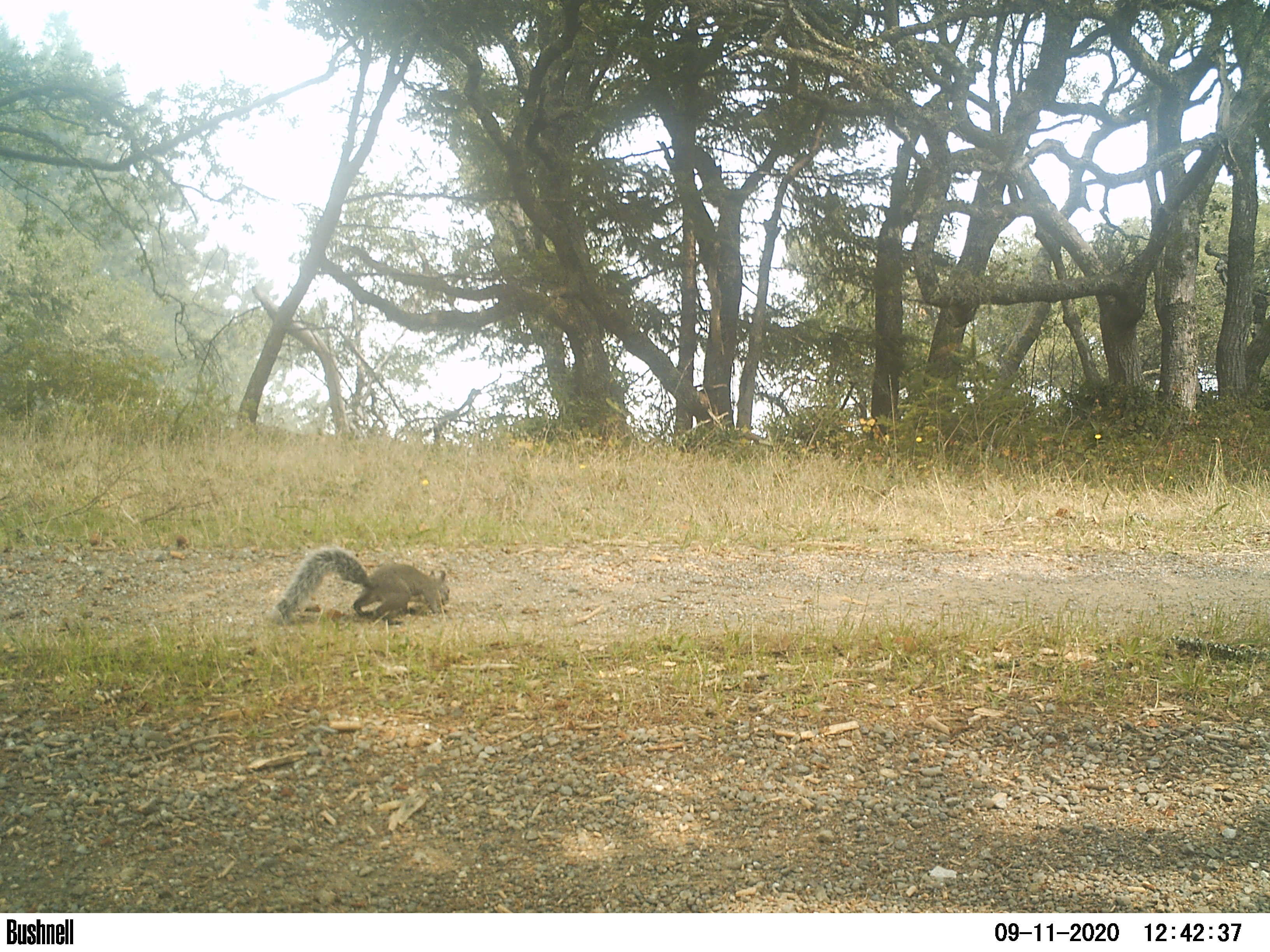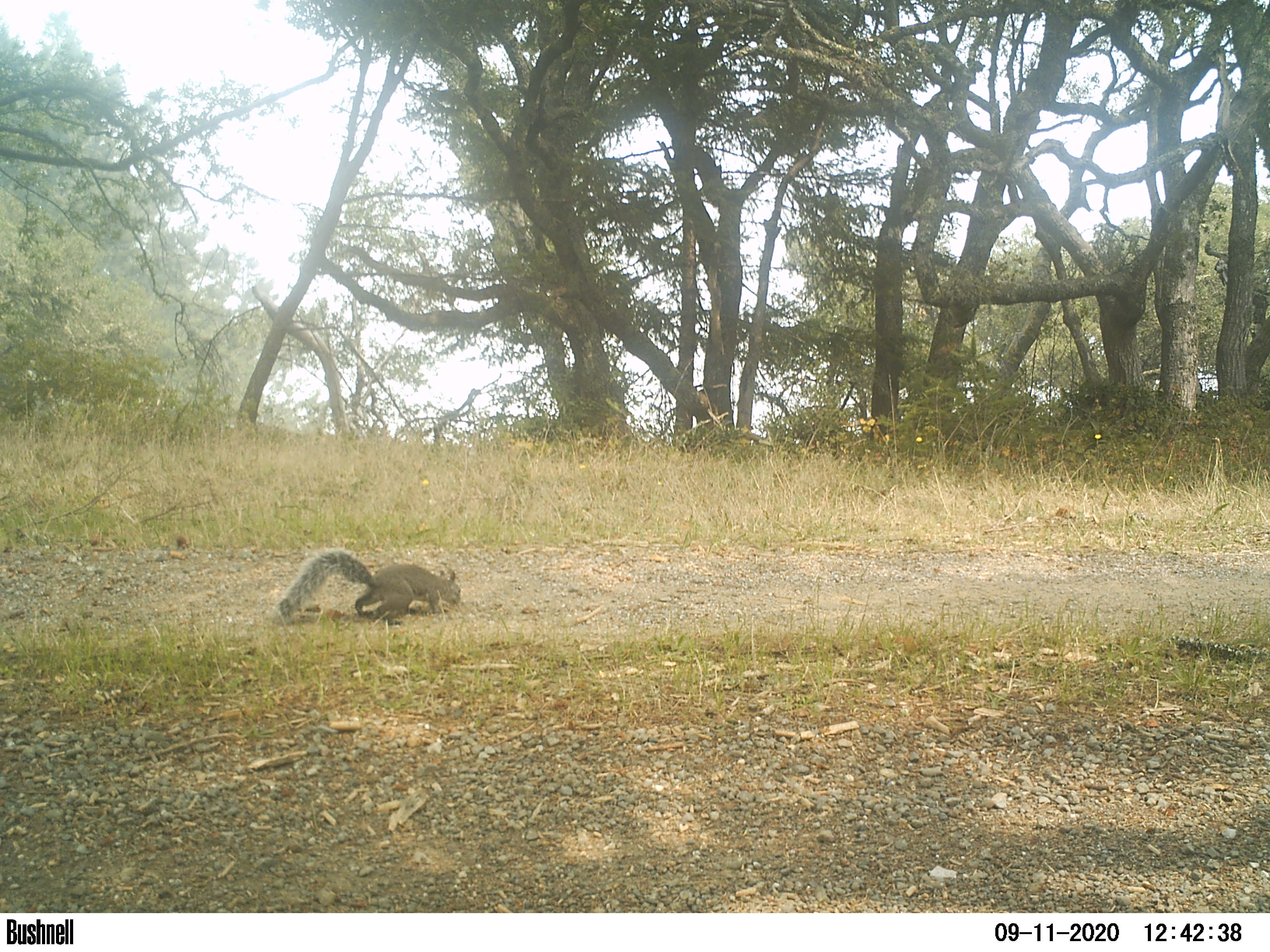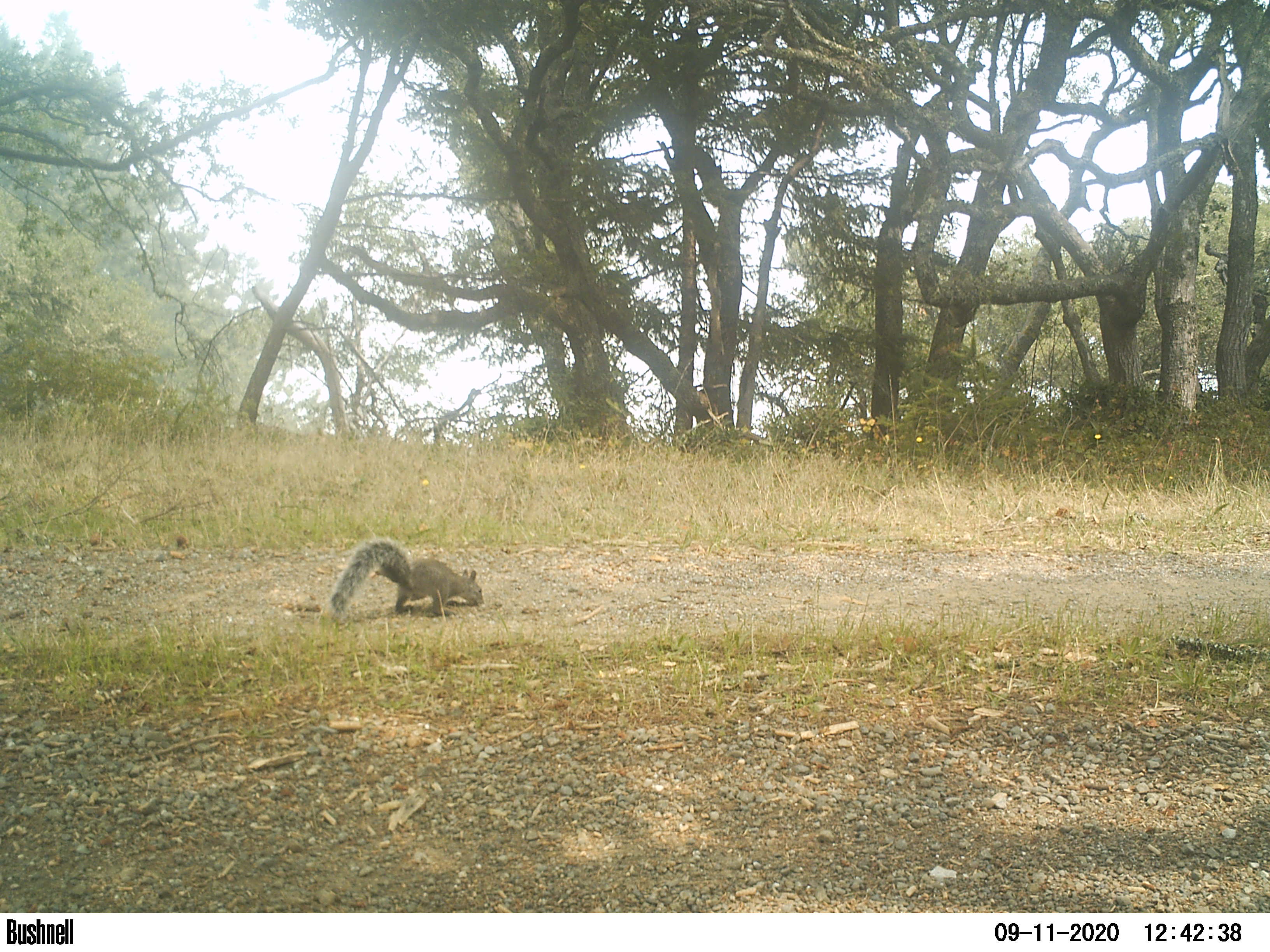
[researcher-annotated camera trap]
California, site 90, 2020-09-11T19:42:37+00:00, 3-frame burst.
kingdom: Animalia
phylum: Chordata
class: Mammalia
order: Rodentia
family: Sciuridae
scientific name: Sciuridae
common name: squirrel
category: unknown squirrel